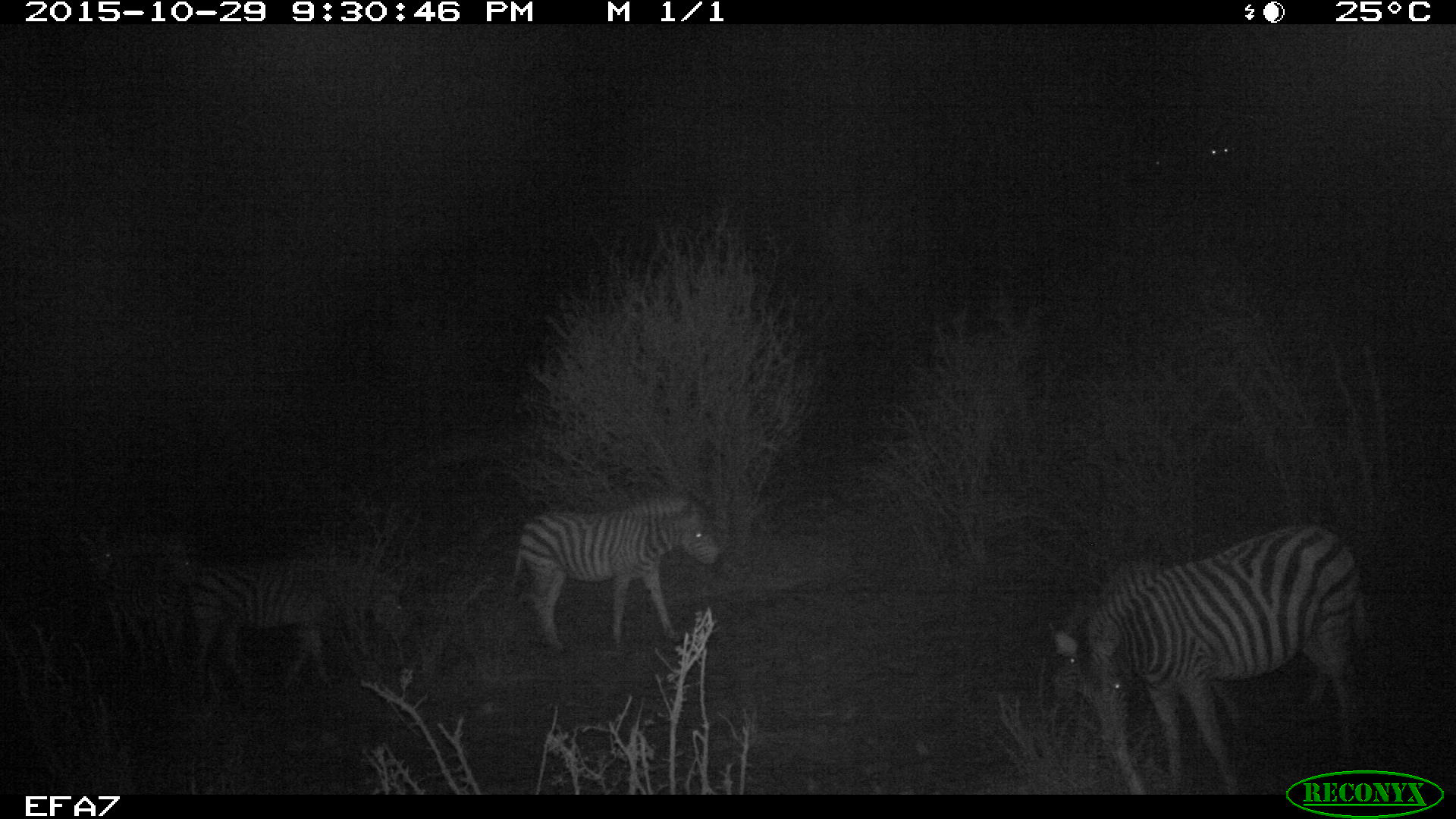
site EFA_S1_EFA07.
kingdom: Animalia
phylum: Chordata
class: Mammalia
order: Perissodactyla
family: Equidae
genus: Equus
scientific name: Equus quagga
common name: plains zebra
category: zebraplains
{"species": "zebraplains (plains zebra) (Equus quagga)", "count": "6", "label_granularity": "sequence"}